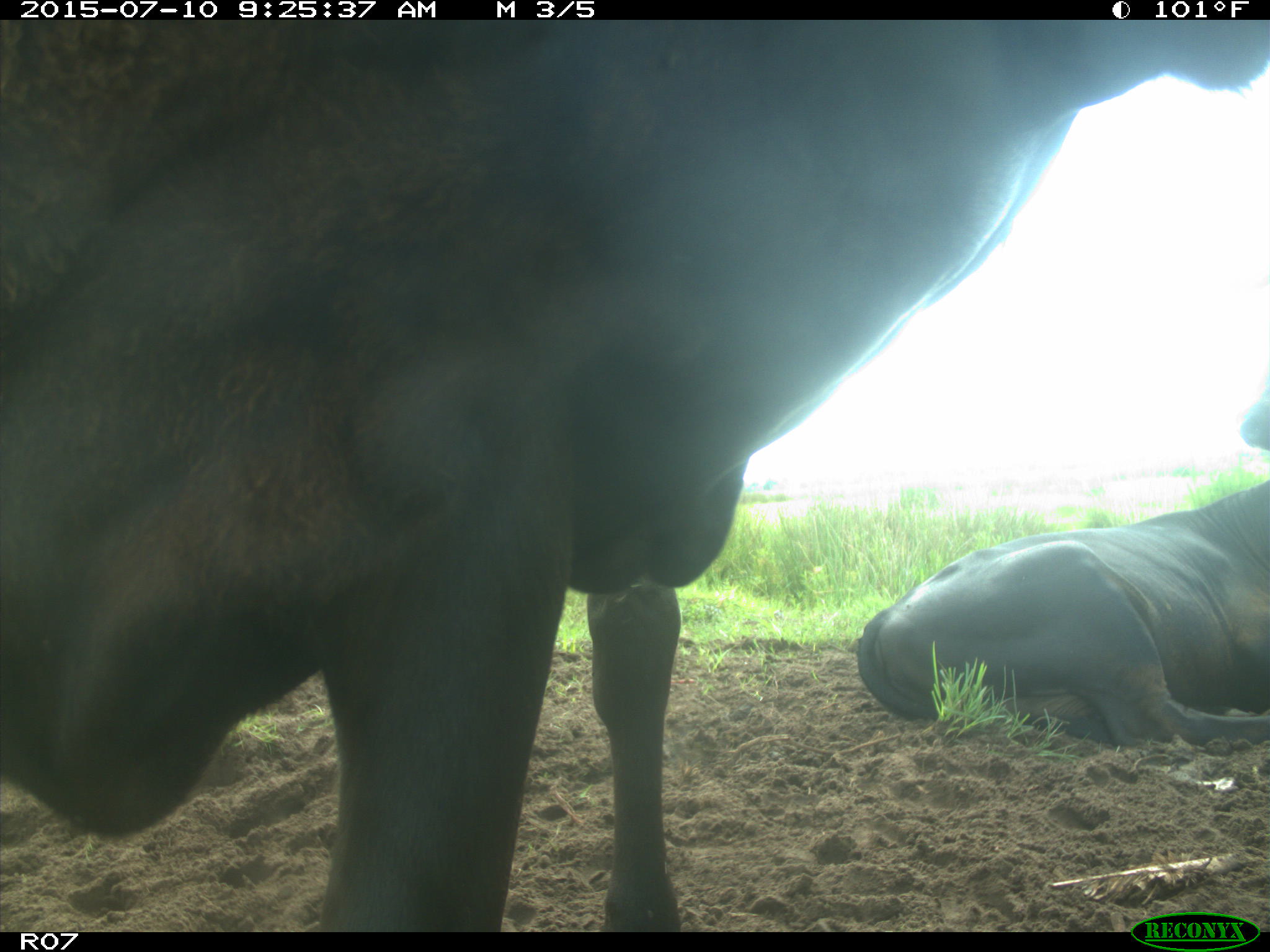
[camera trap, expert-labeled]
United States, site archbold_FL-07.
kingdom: Animalia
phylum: Chordata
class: Mammalia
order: Artiodactyla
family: Bovidae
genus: Bos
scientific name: Bos taurus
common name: domestic cow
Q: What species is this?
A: Bos taurus (domestic cow).